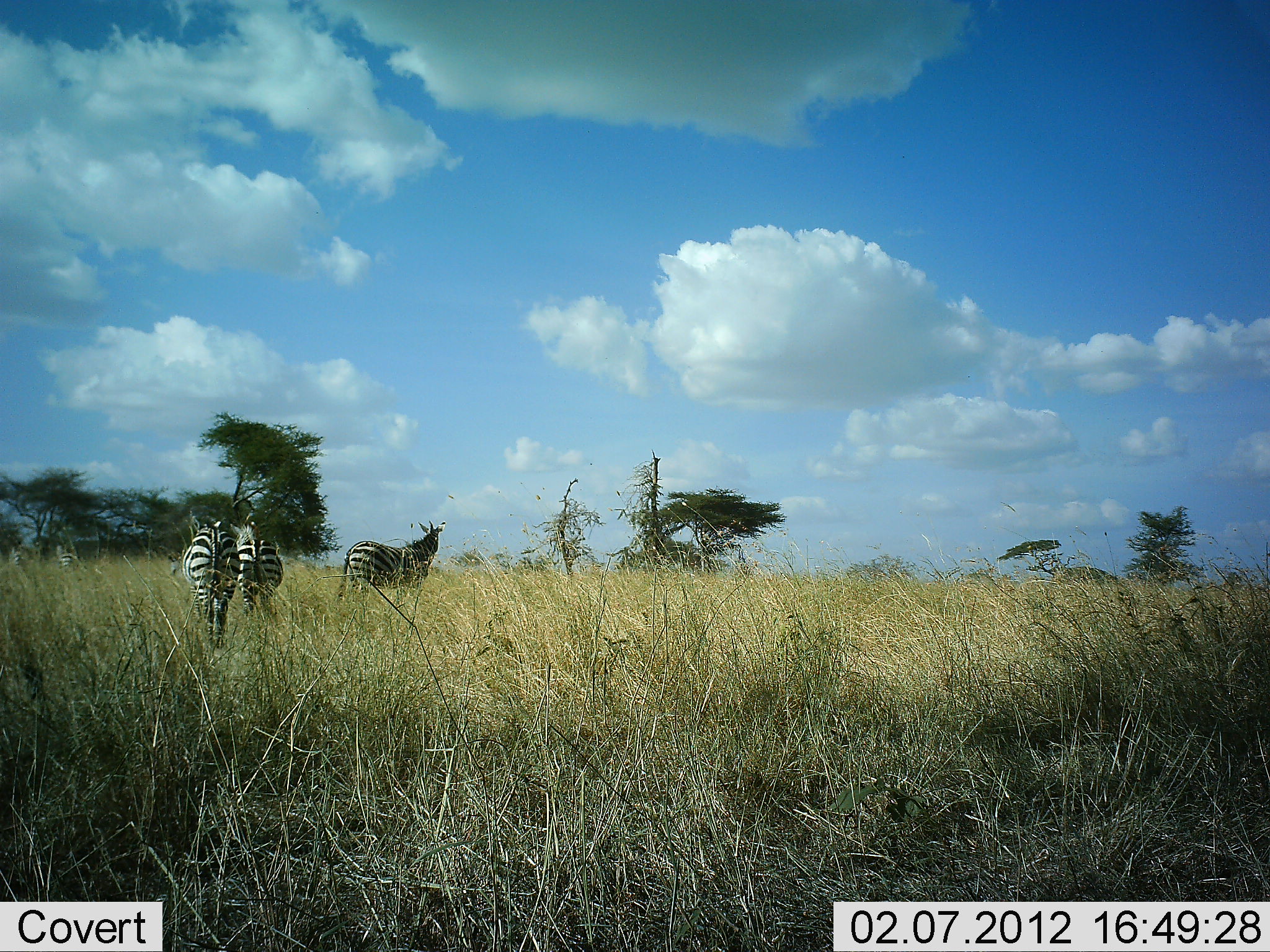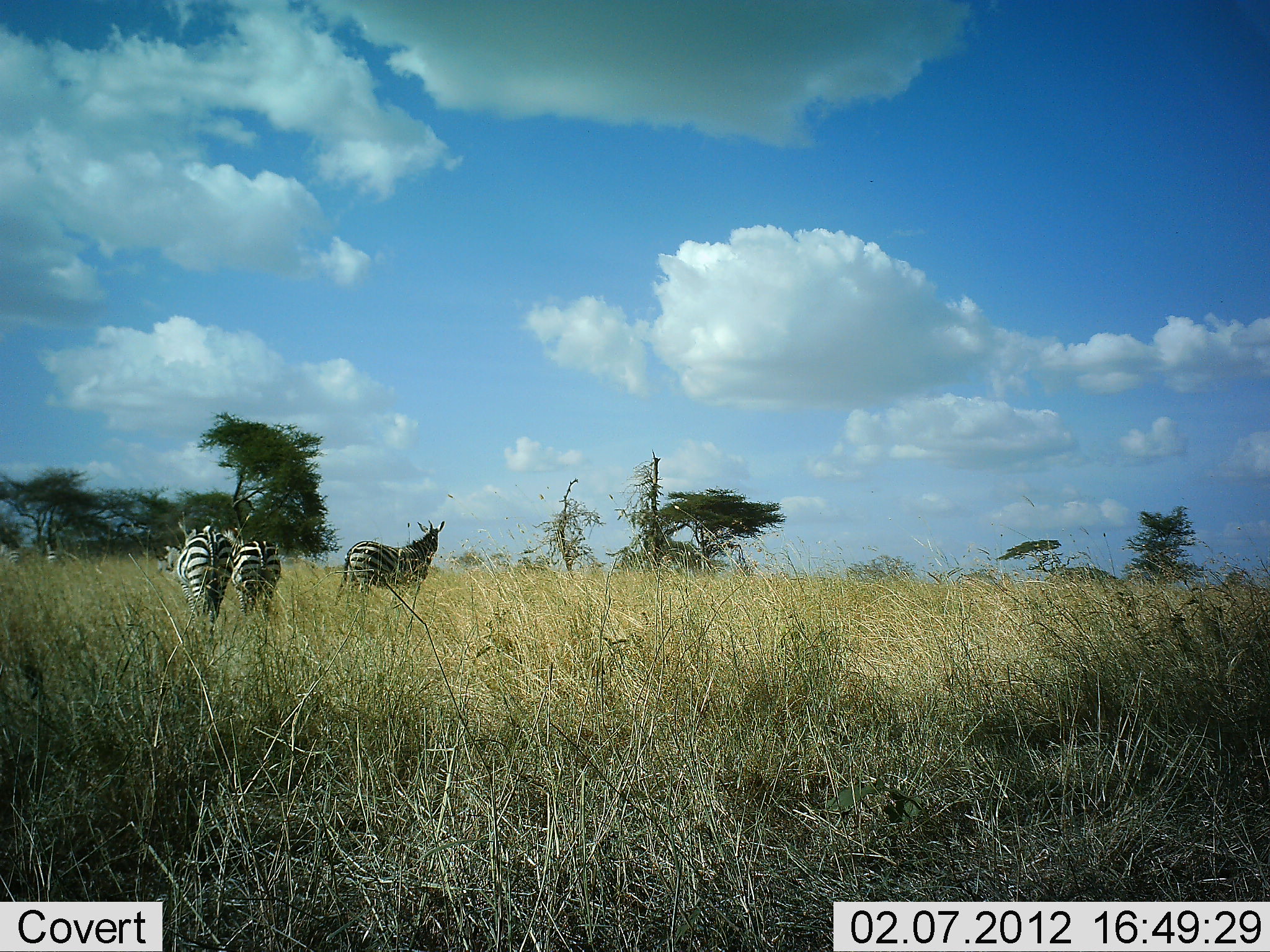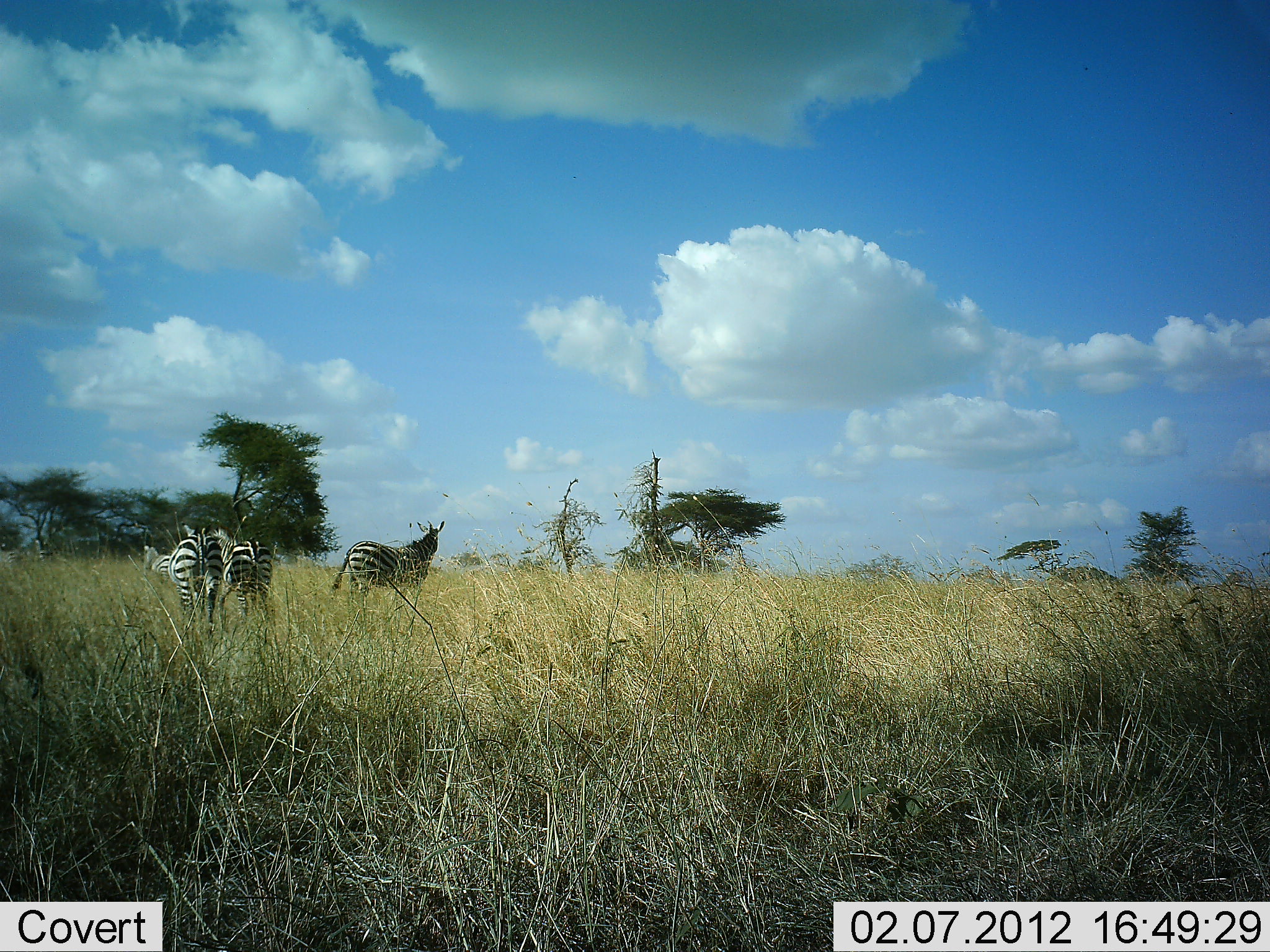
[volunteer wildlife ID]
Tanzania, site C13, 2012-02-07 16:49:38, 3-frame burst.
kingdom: Animalia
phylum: Chordata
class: Mammalia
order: Perissodactyla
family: Equidae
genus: Equus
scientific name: Equus quagga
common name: plains zebra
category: zebra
Zebra (plains zebra) (Equus quagga), count 5. Behavior (volunteer vote fractions): standing 75%, resting 0%, moving 75%, interacting 0%. Young present (vote fraction): 10%. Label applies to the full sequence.